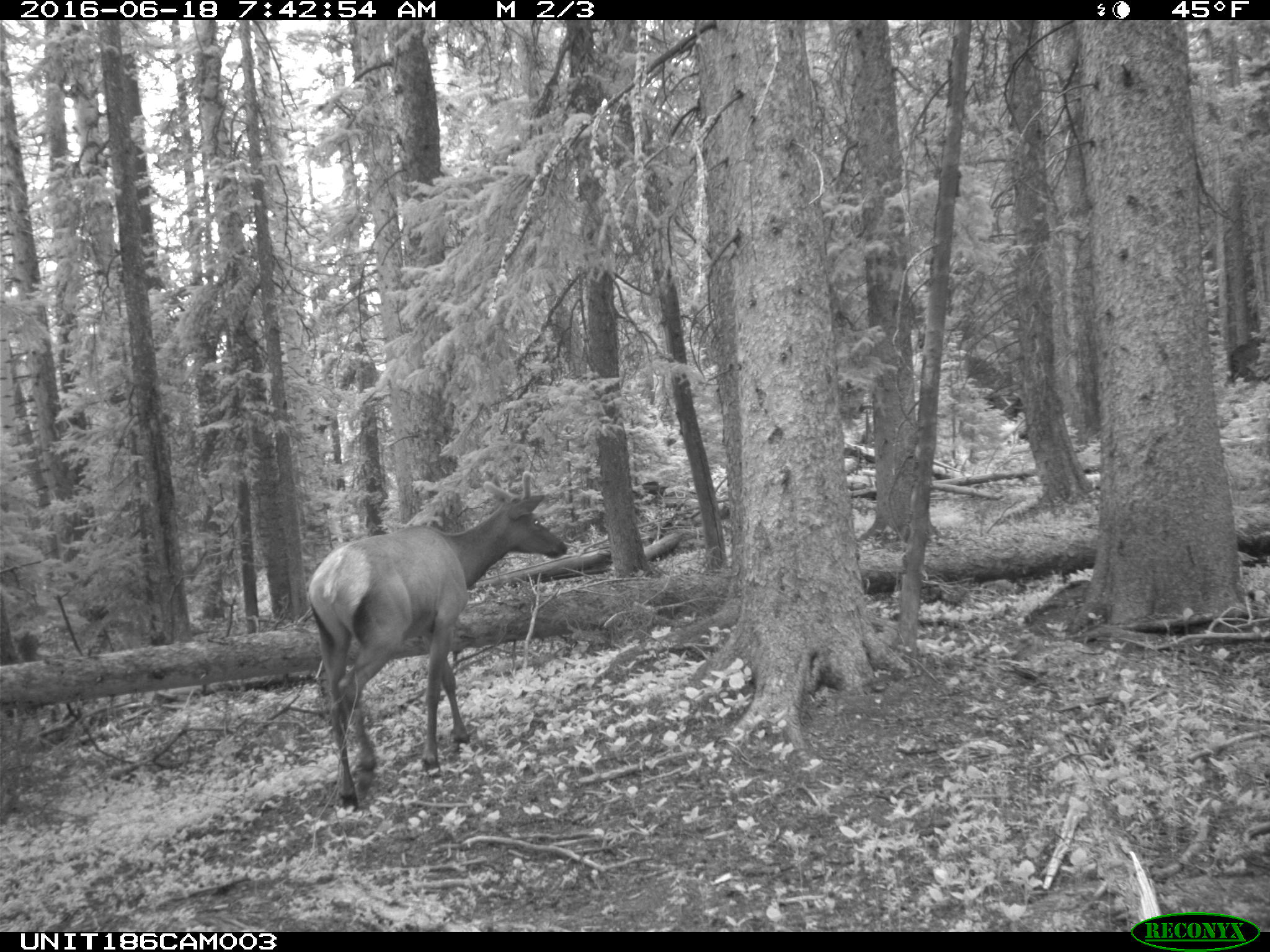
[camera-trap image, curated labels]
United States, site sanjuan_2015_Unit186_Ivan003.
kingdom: Animalia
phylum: Chordata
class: Mammalia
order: Artiodactyla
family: Cervidae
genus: Cervus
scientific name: Cervus elaphus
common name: red deer